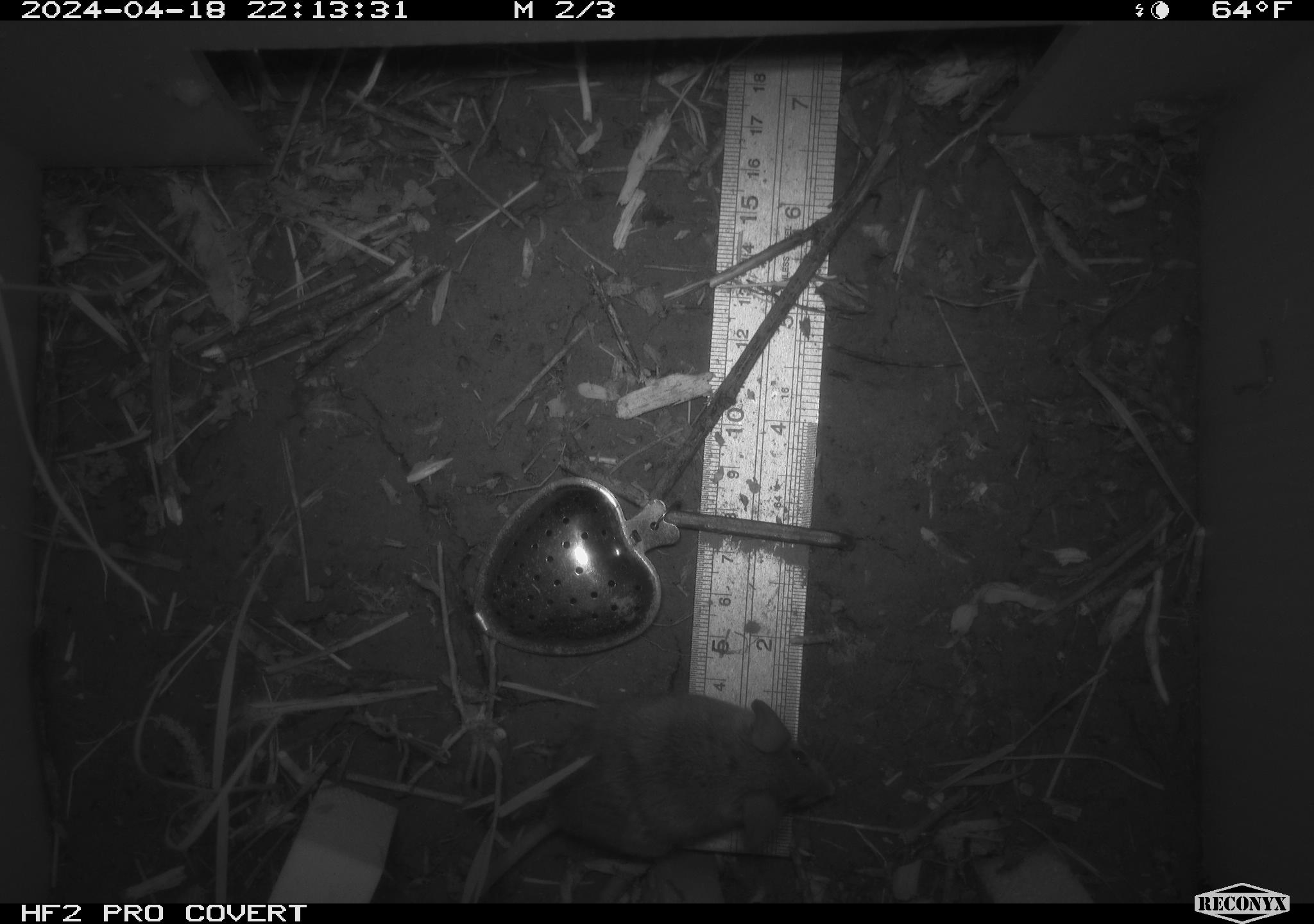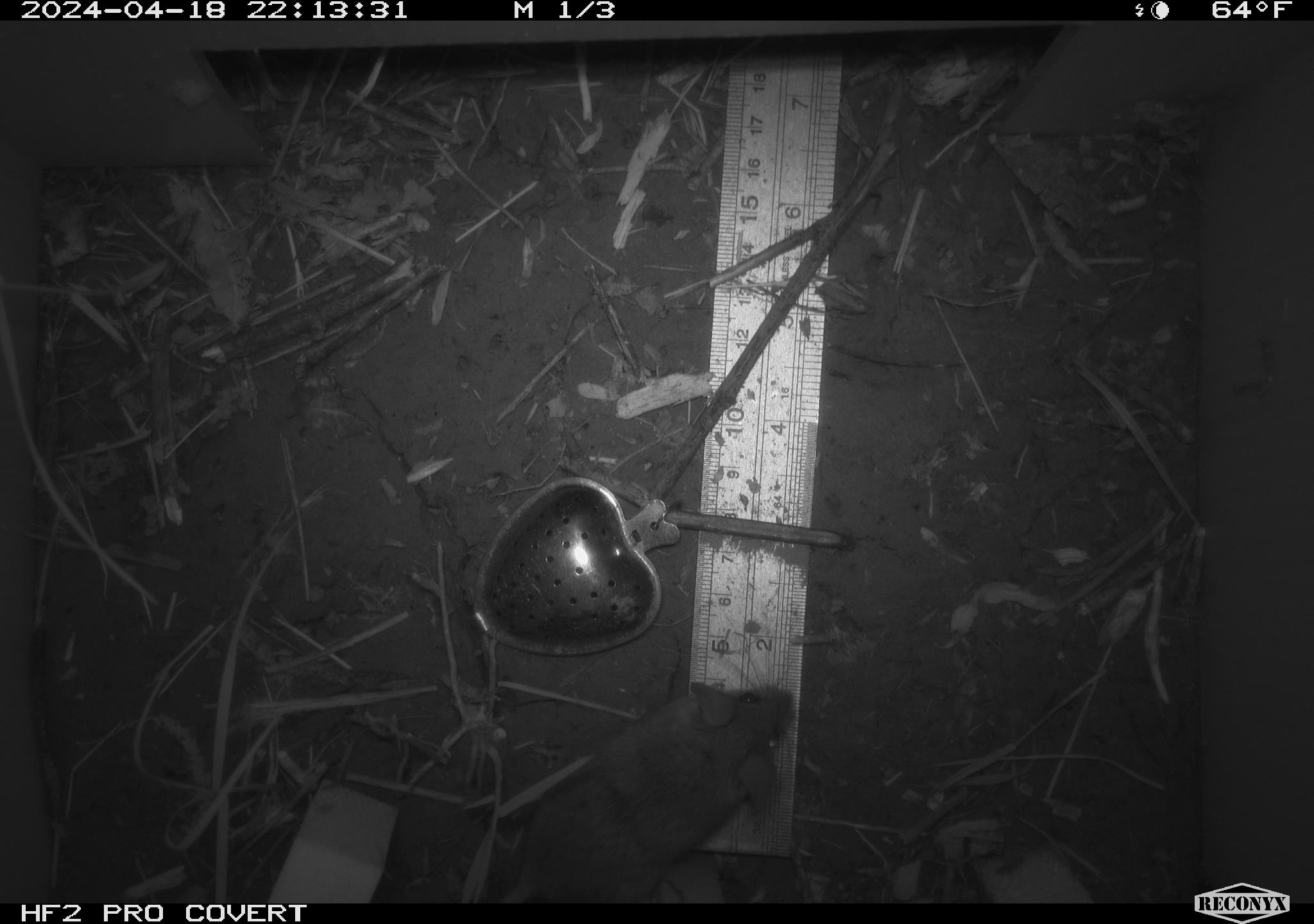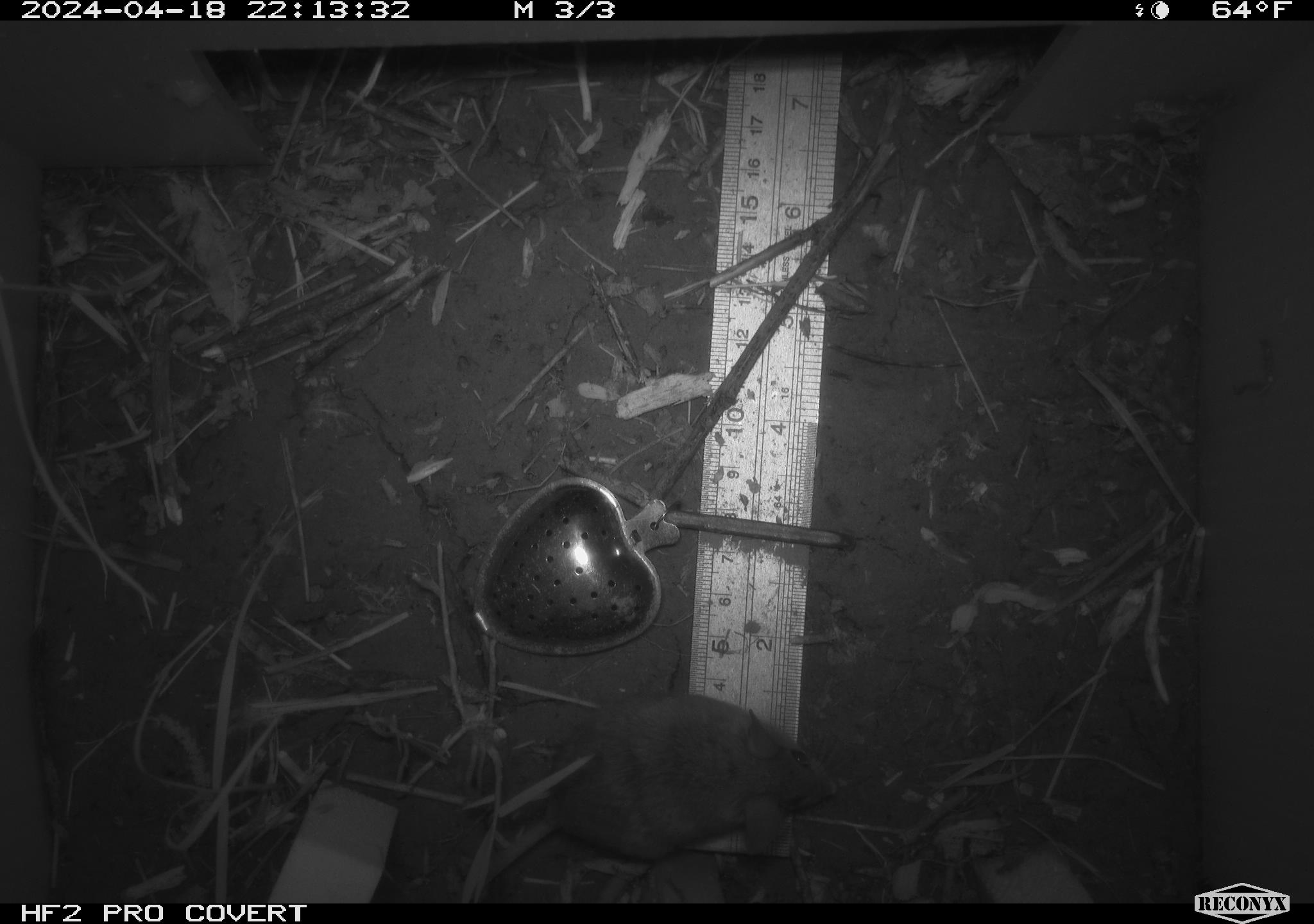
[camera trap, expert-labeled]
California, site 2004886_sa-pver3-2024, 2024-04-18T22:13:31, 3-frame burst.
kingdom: Animalia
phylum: Chordata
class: Mammalia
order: Rodentia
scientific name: Rodentia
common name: mouse species